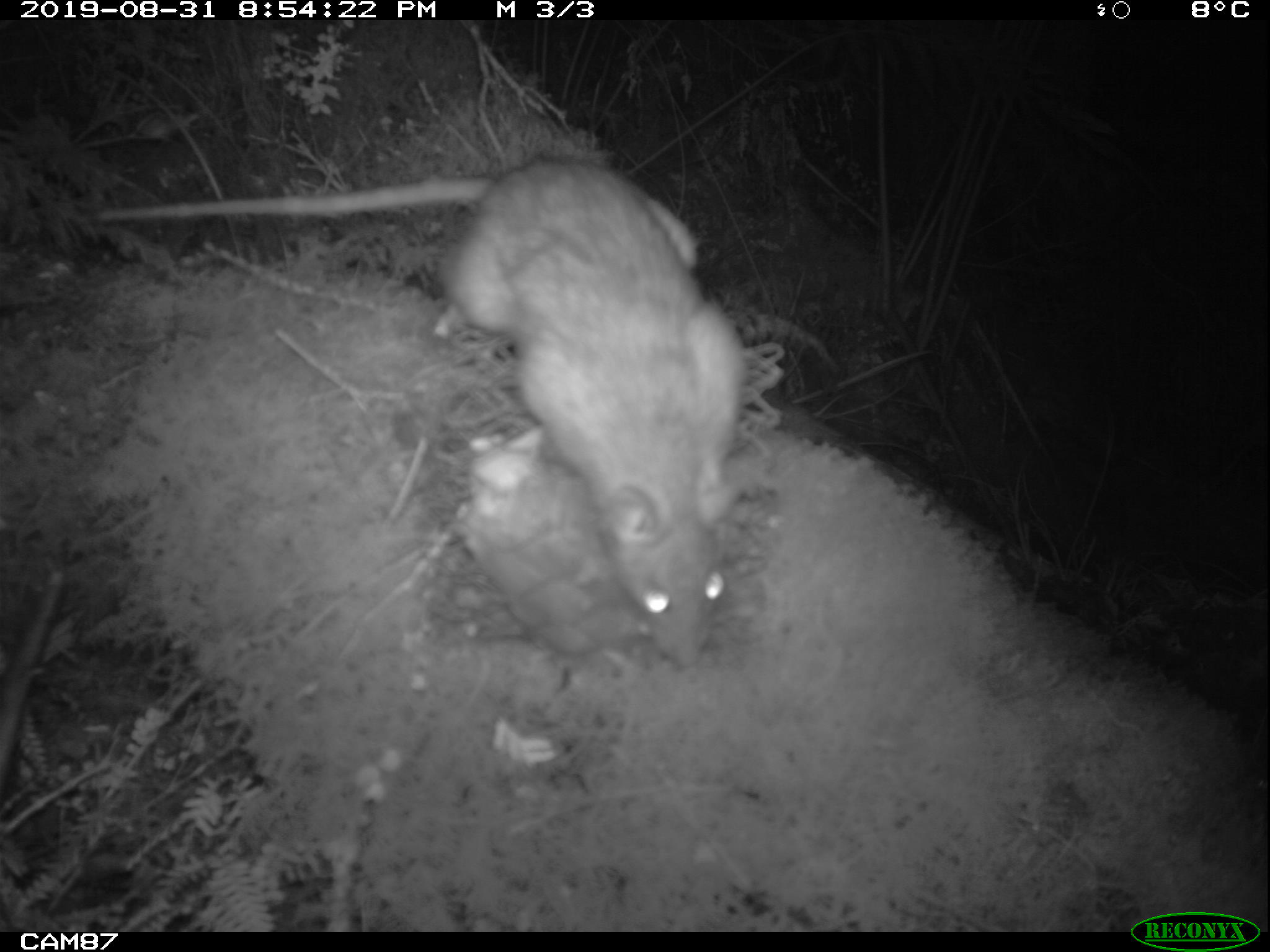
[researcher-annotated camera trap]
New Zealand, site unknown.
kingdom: Animalia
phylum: Chordata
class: Mammalia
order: Rodentia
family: Muridae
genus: Rattus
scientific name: Rattus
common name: rat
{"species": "rat (Rattus)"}